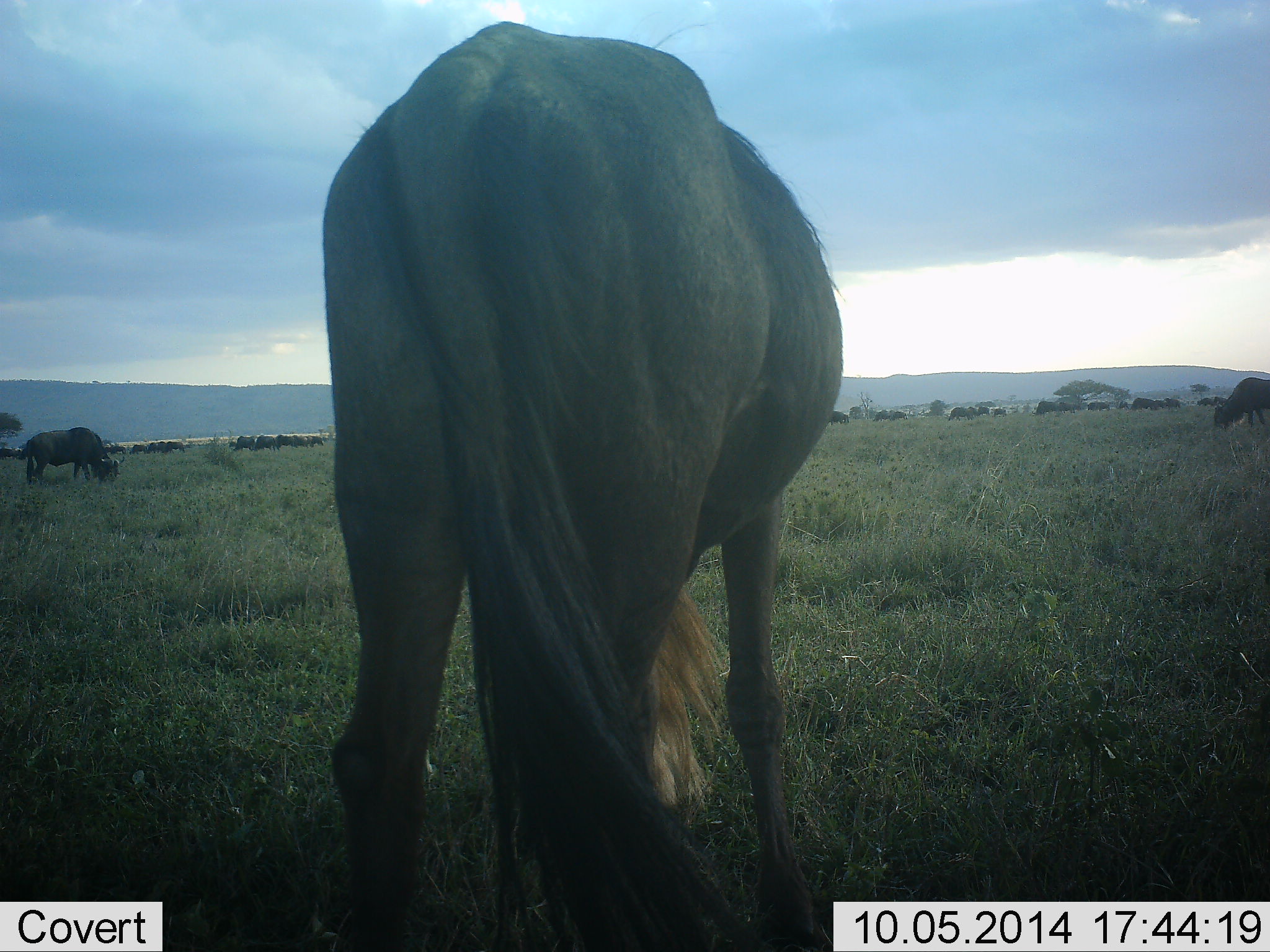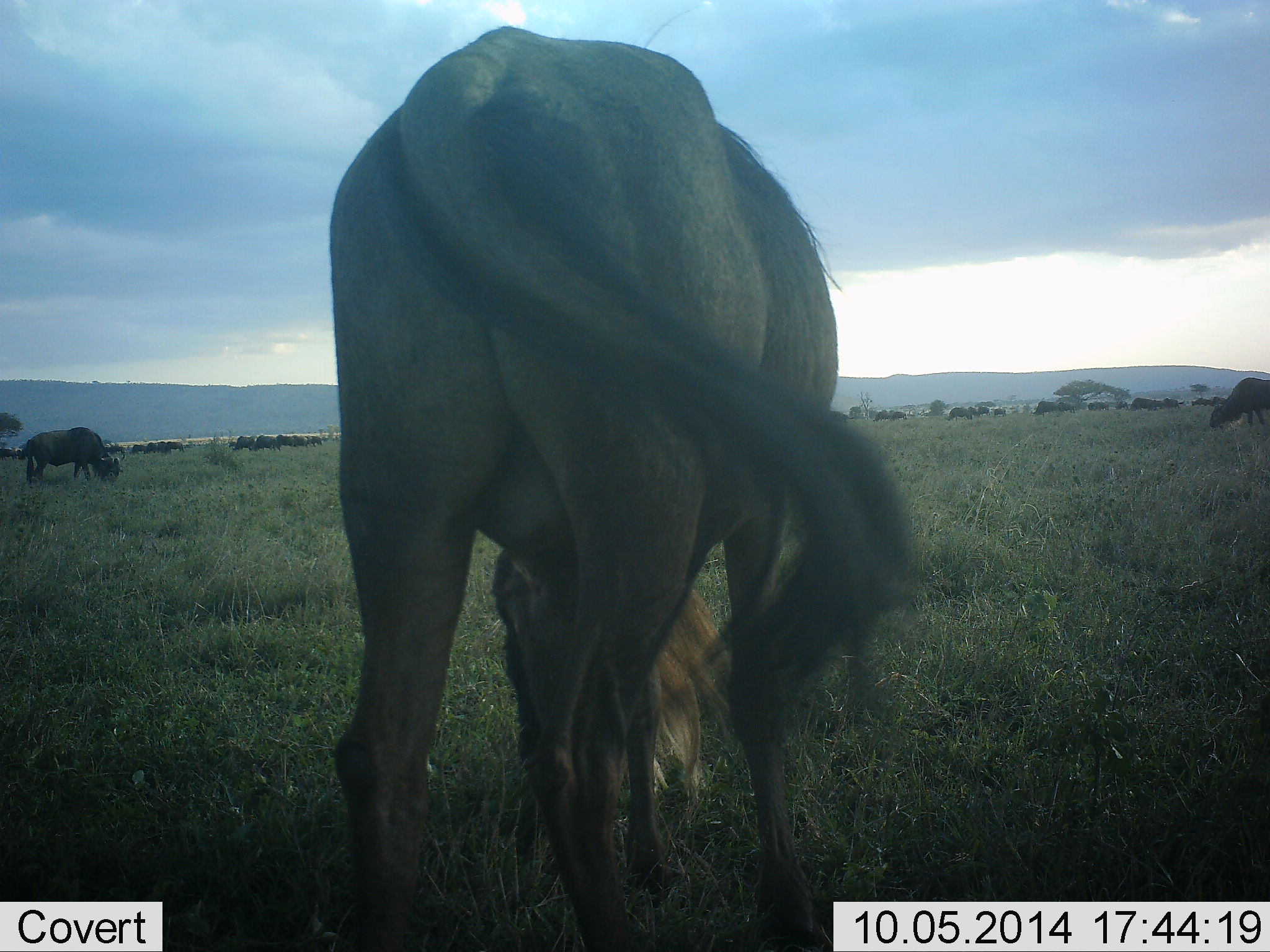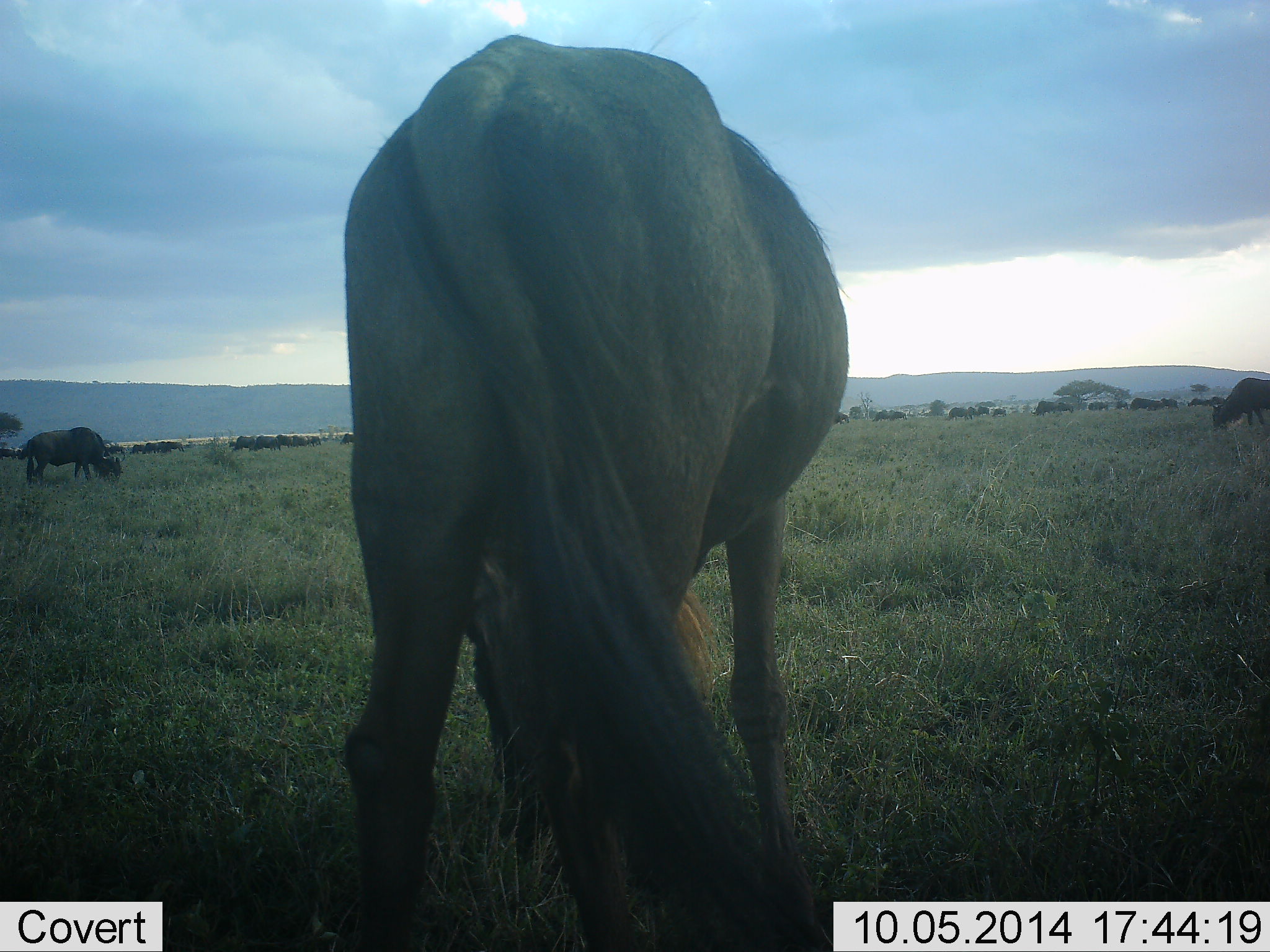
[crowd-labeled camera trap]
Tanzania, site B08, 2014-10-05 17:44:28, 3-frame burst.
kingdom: Animalia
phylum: Chordata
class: Mammalia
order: Artiodactyla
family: Bovidae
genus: Connochaetes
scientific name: Connochaetes taurinus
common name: blue wildebeest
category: wildebeest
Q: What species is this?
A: Wildebeest (blue wildebeest) (Connochaetes taurinus).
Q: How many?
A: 11-50.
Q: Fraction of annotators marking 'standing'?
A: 20%.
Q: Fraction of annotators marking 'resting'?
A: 10%.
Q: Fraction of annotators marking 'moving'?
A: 10%.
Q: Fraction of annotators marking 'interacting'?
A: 0%.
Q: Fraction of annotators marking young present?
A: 0%.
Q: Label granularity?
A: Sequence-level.